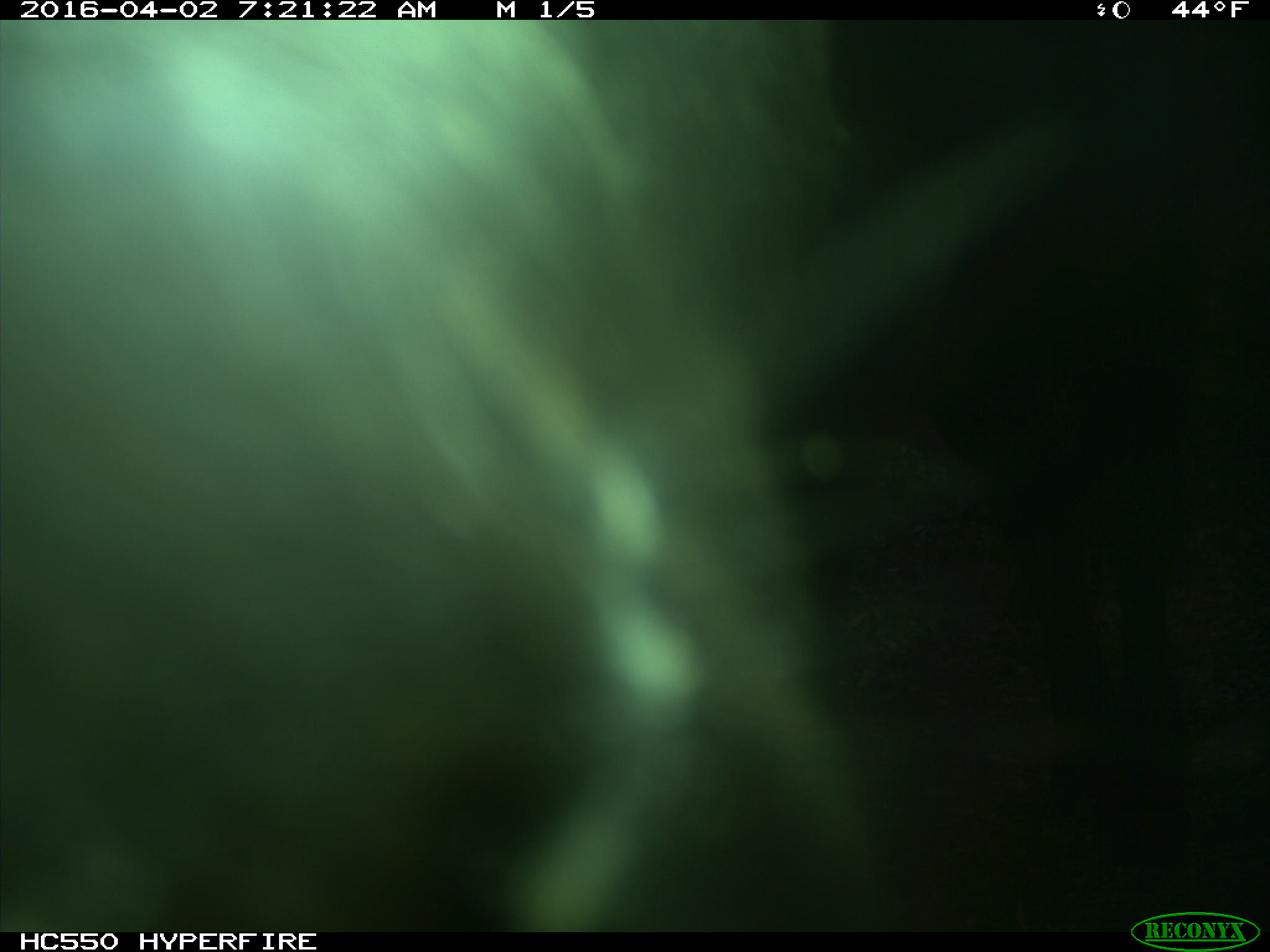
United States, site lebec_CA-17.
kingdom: Animalia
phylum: Chordata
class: Mammalia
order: Artiodactyla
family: Bovidae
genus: Bos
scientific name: Bos taurus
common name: domestic cow